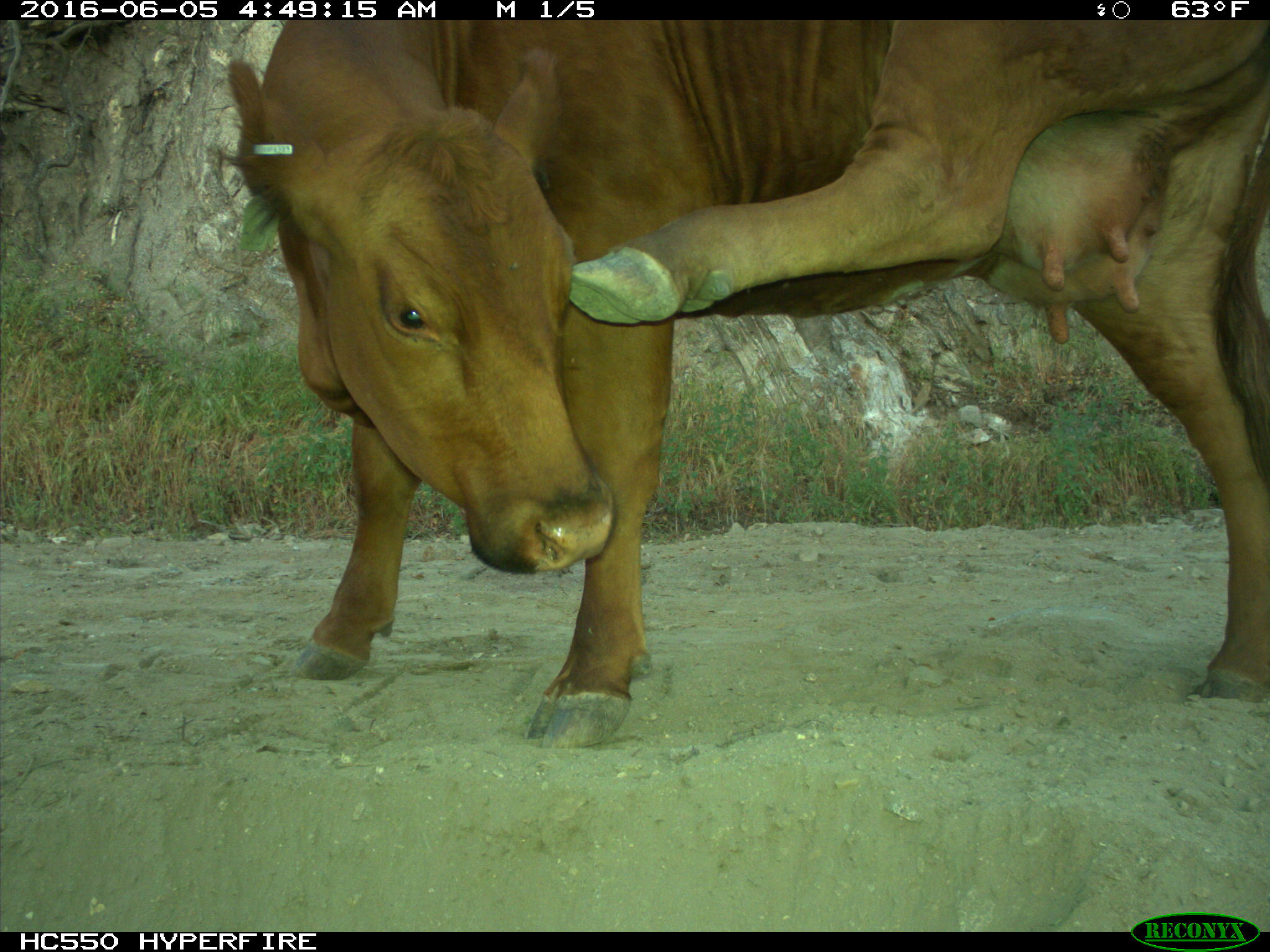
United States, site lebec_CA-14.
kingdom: Animalia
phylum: Chordata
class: Mammalia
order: Artiodactyla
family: Bovidae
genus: Bos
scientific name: Bos taurus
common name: domestic cow